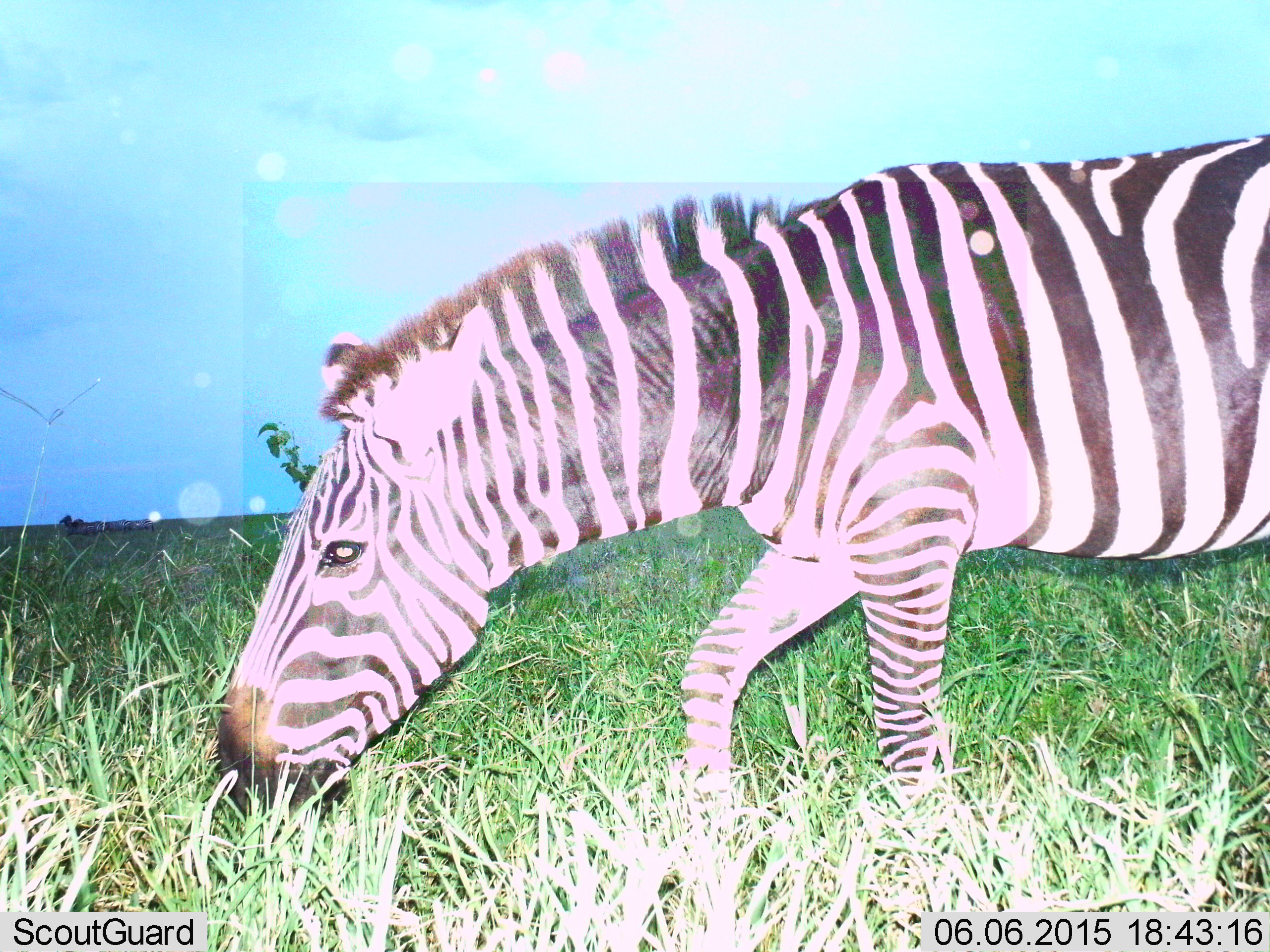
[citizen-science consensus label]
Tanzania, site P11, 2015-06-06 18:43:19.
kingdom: Animalia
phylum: Chordata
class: Mammalia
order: Perissodactyla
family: Equidae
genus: Equus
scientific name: Equus quagga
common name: plains zebra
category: zebra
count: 1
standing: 30%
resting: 0%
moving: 20%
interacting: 0%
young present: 0%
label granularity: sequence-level